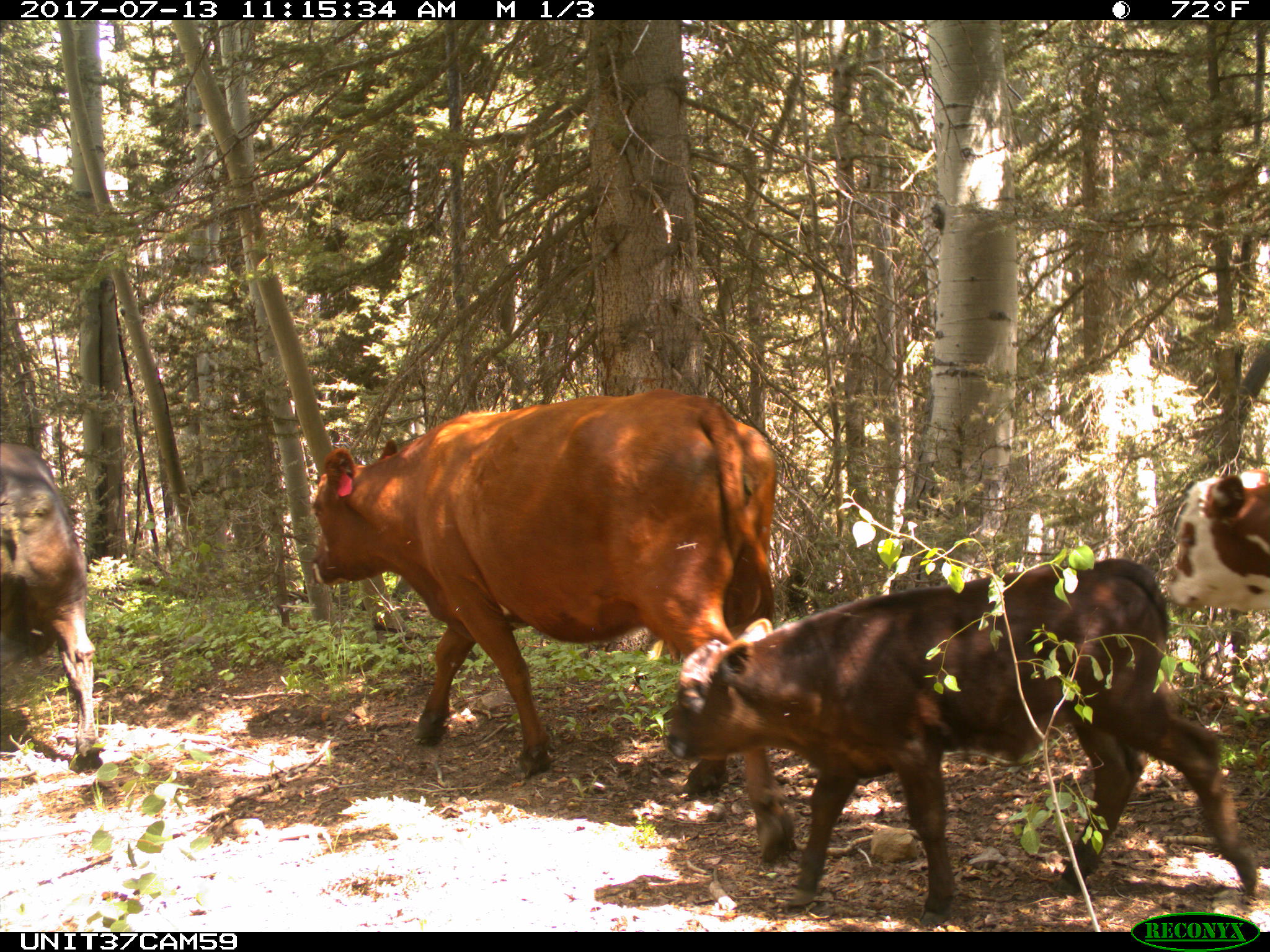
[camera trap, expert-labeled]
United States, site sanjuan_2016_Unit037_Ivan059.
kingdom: Animalia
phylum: Chordata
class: Mammalia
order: Artiodactyla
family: Bovidae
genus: Bos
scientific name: Bos taurus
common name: domestic cow